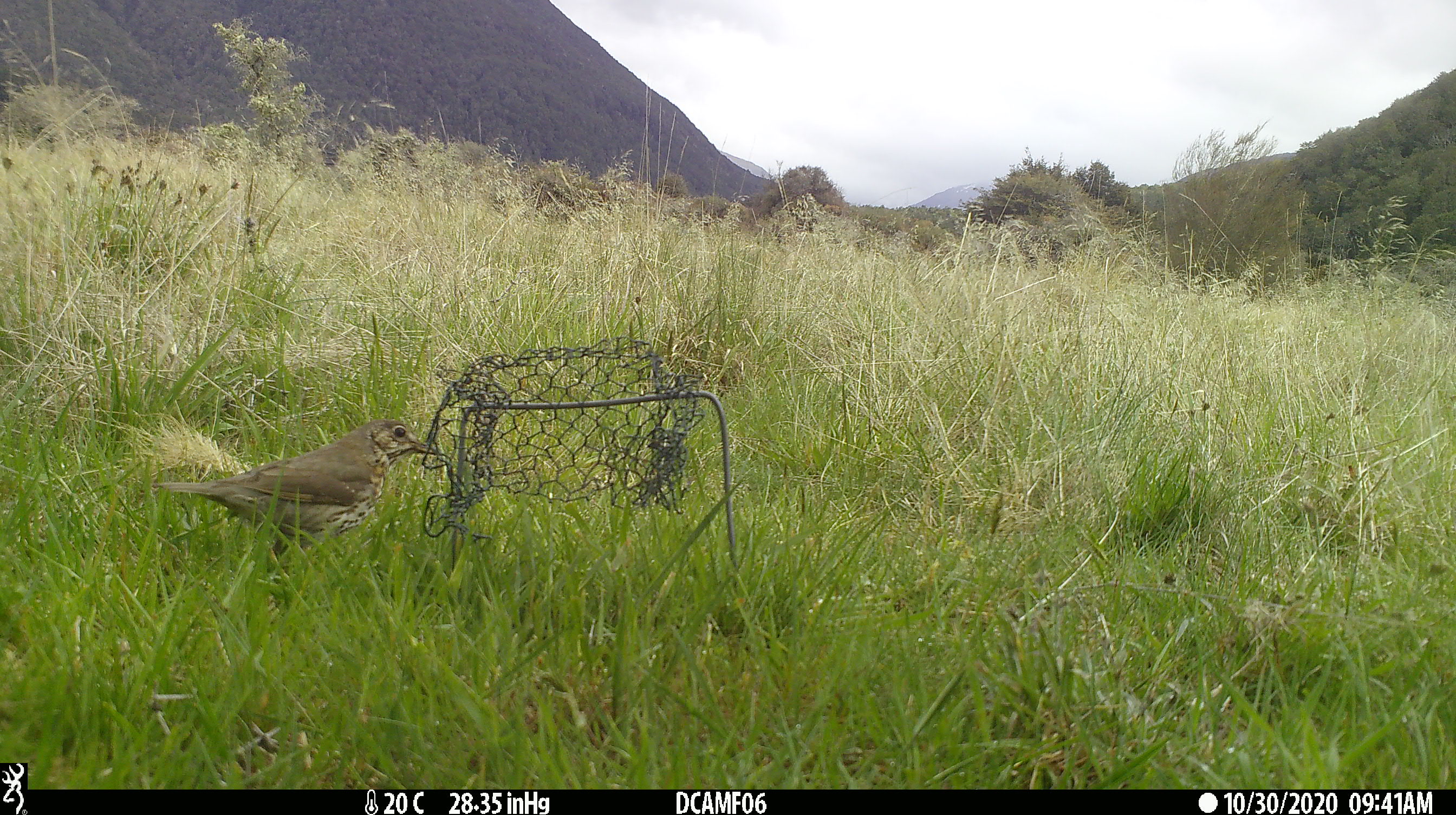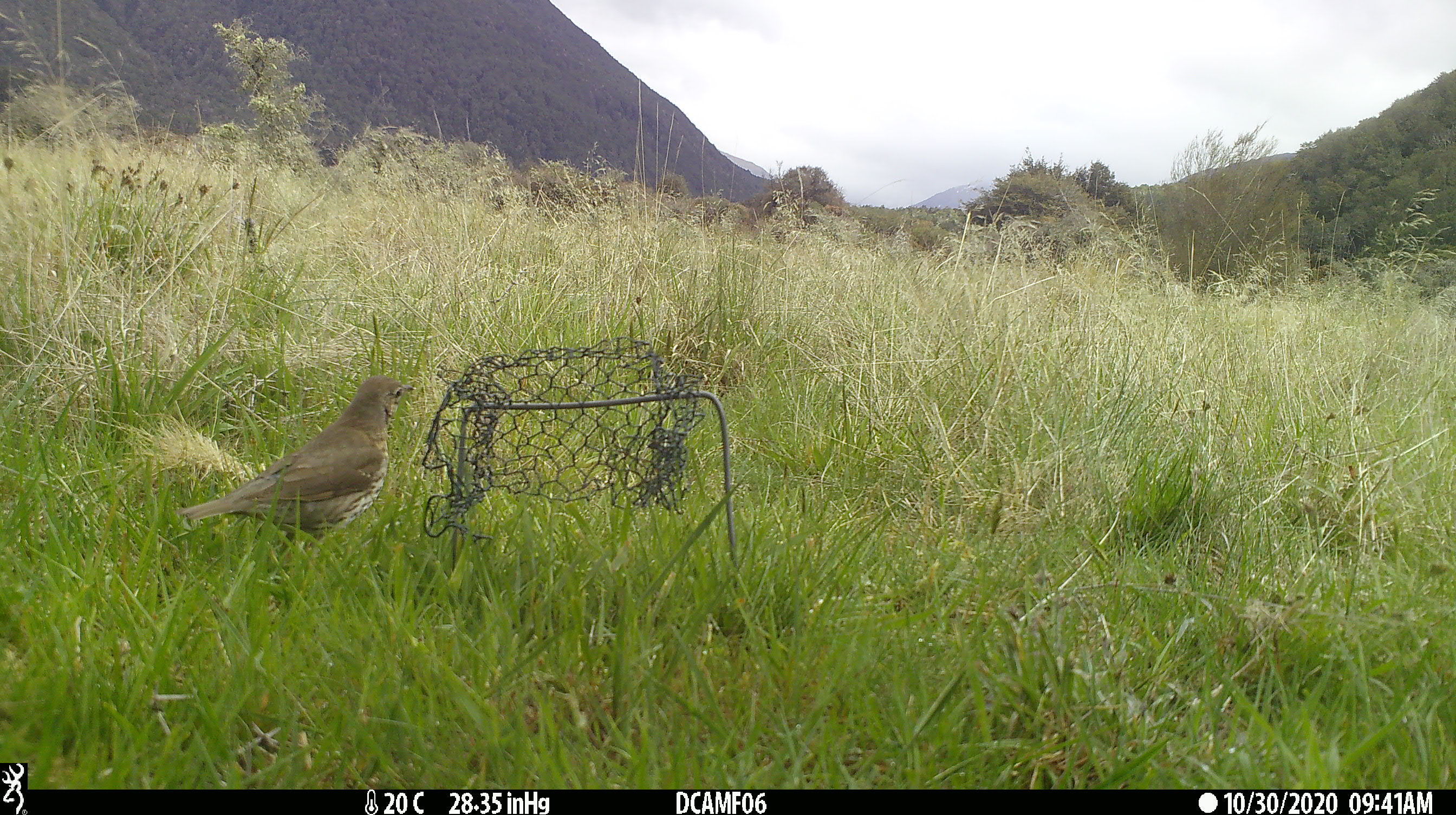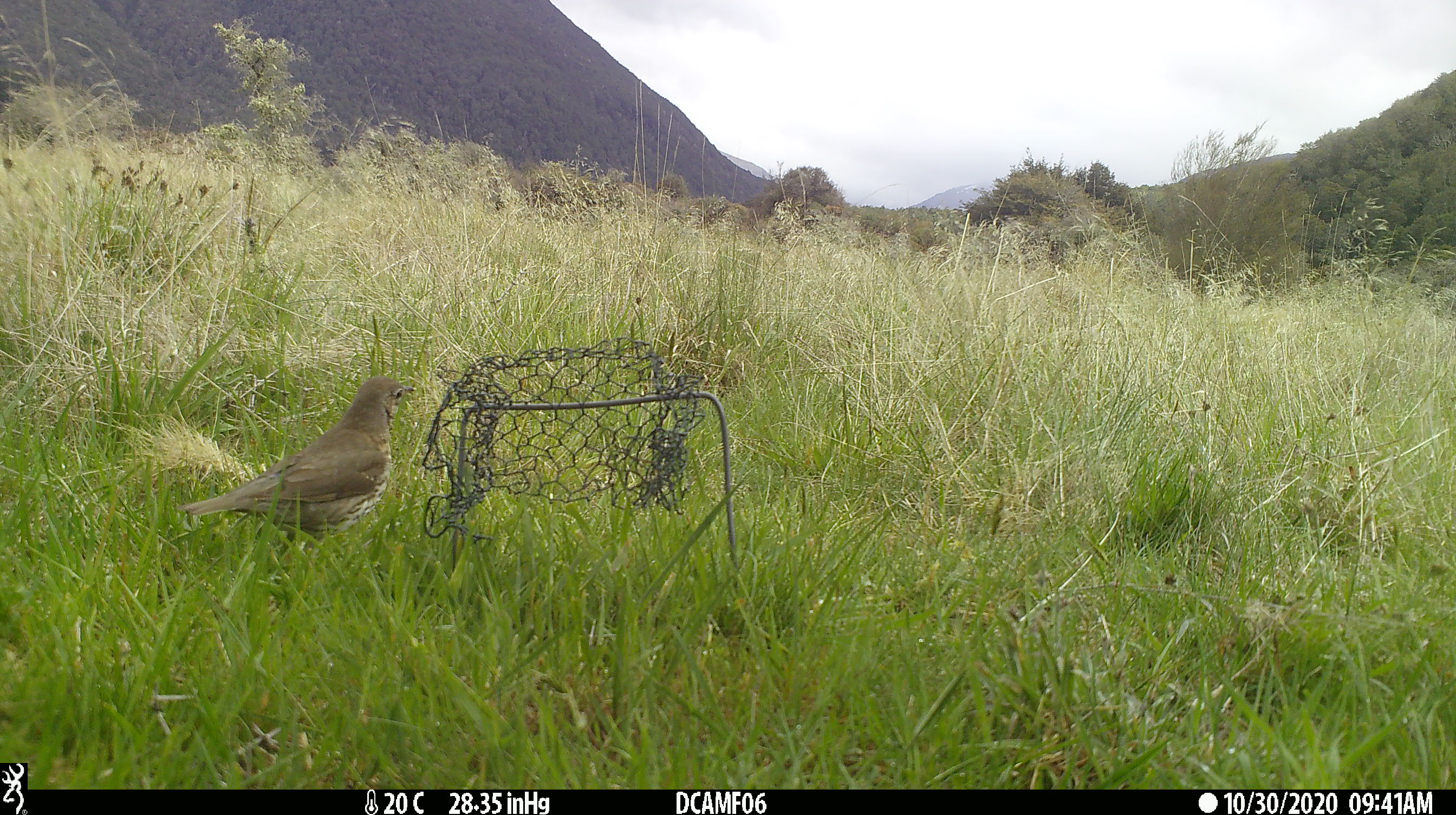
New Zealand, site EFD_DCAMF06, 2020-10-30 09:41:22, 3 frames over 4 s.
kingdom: Animalia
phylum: Chordata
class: Aves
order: Passeriformes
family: Turdidae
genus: Turdus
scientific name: Turdus philomelos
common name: song thrush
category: thrush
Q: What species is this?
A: Thrush (song thrush) (Turdus philomelos).